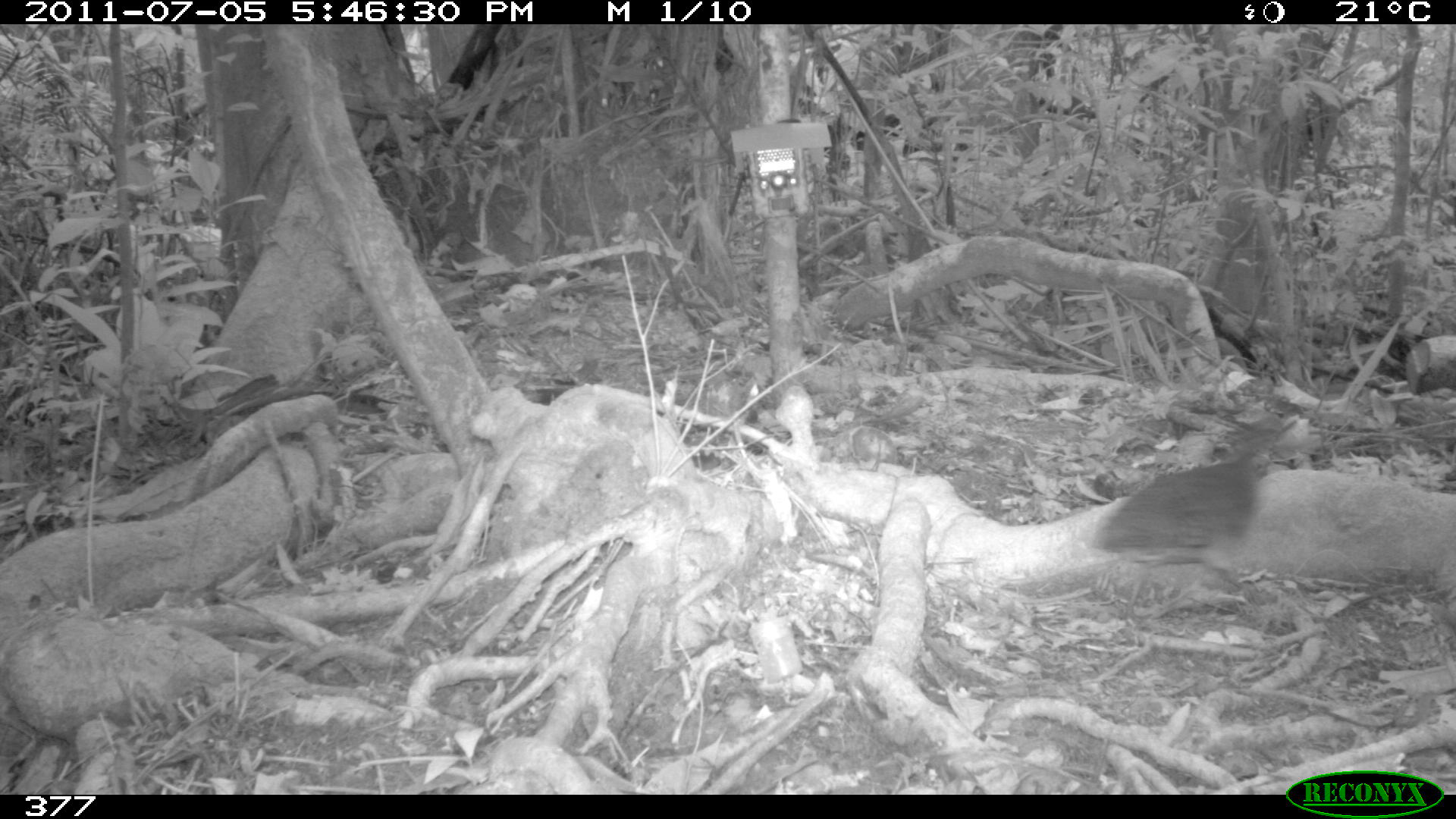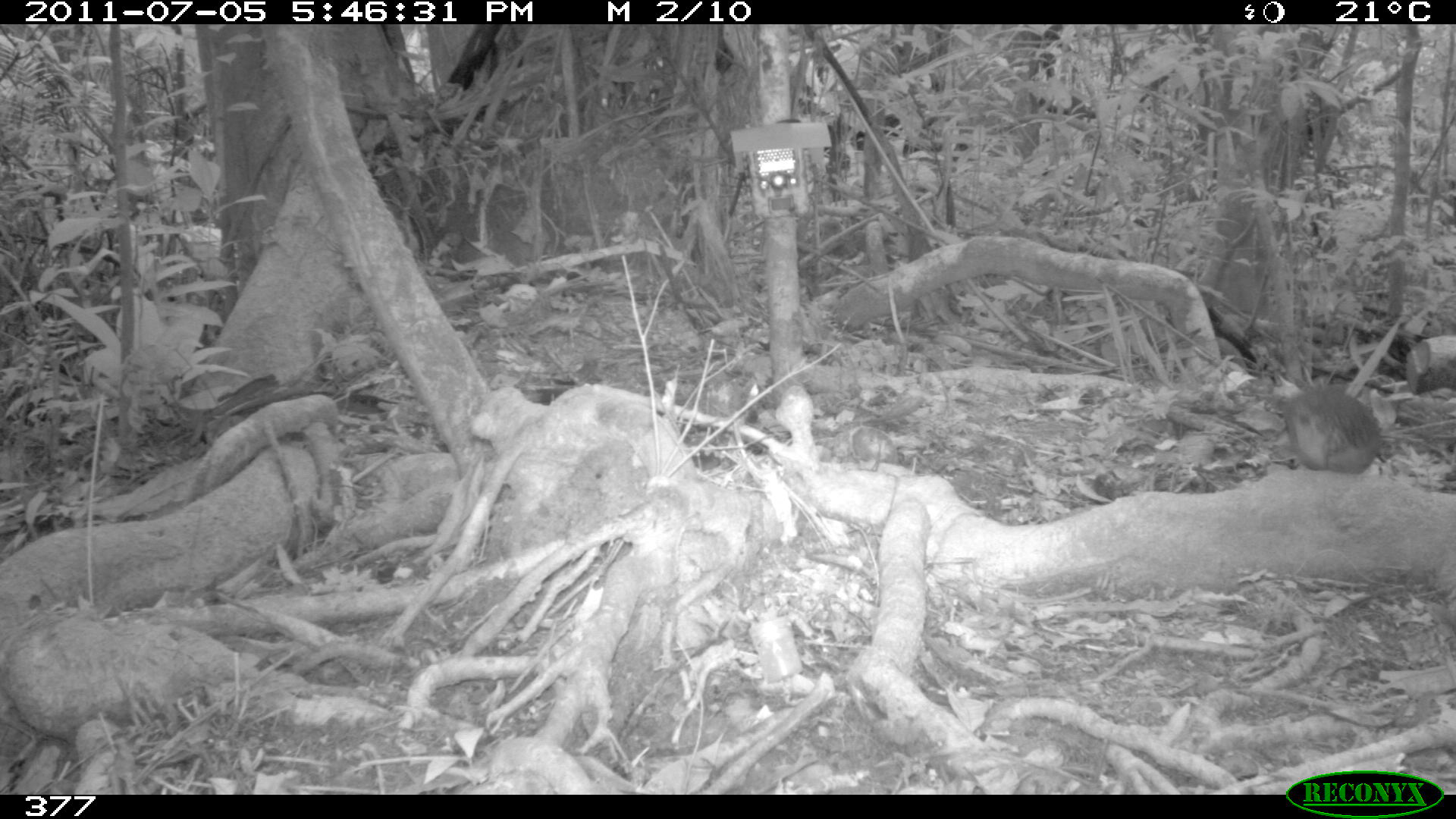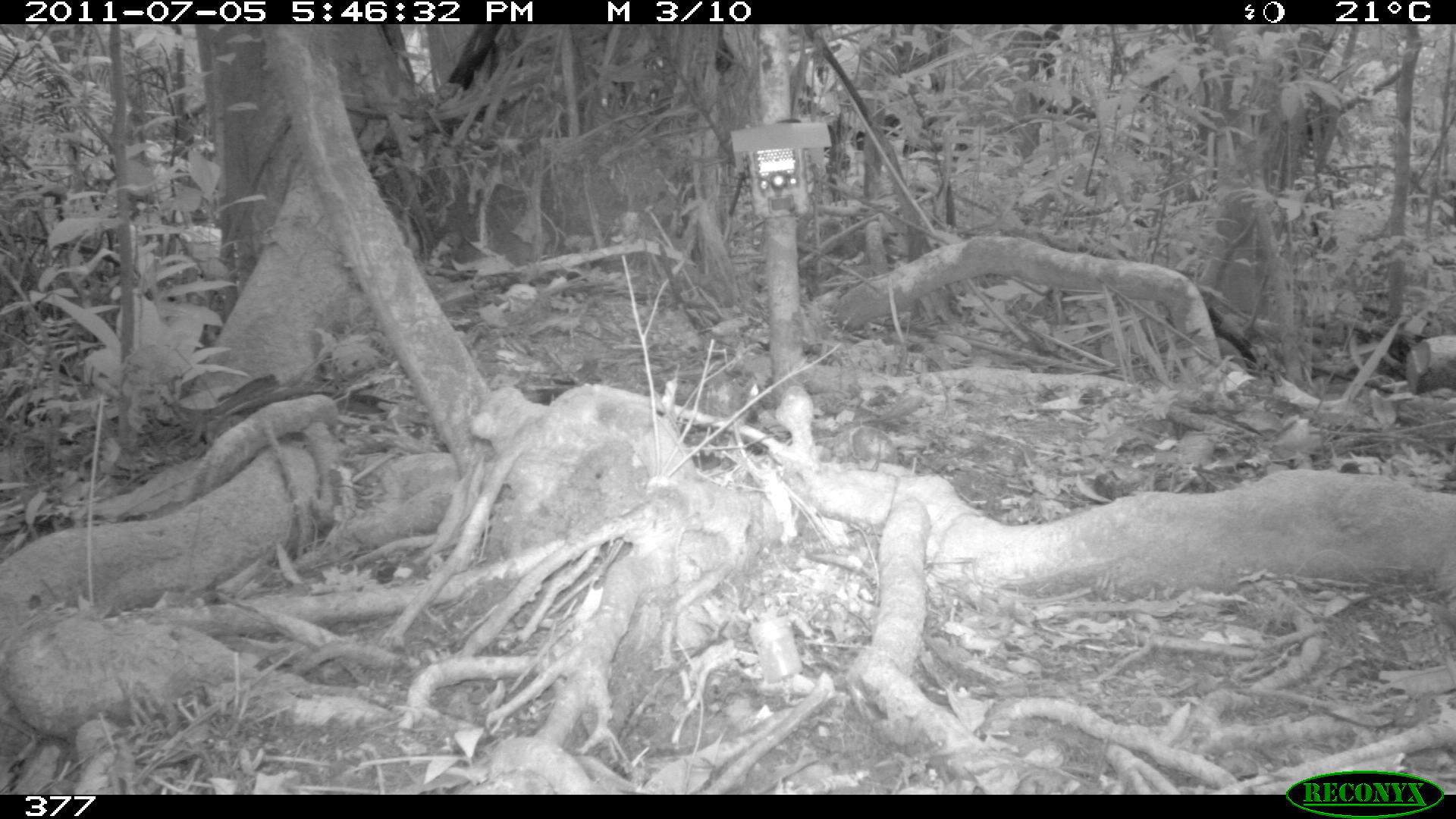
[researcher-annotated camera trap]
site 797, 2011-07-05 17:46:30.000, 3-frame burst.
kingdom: Animalia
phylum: Chordata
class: Aves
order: Galliformes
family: Phasianidae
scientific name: Phasianidae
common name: quails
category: quail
Quail (quails) (Phasianidae).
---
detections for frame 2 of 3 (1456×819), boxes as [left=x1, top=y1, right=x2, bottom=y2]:
quail: [left=1282, top=380, right=1380, bottom=472]